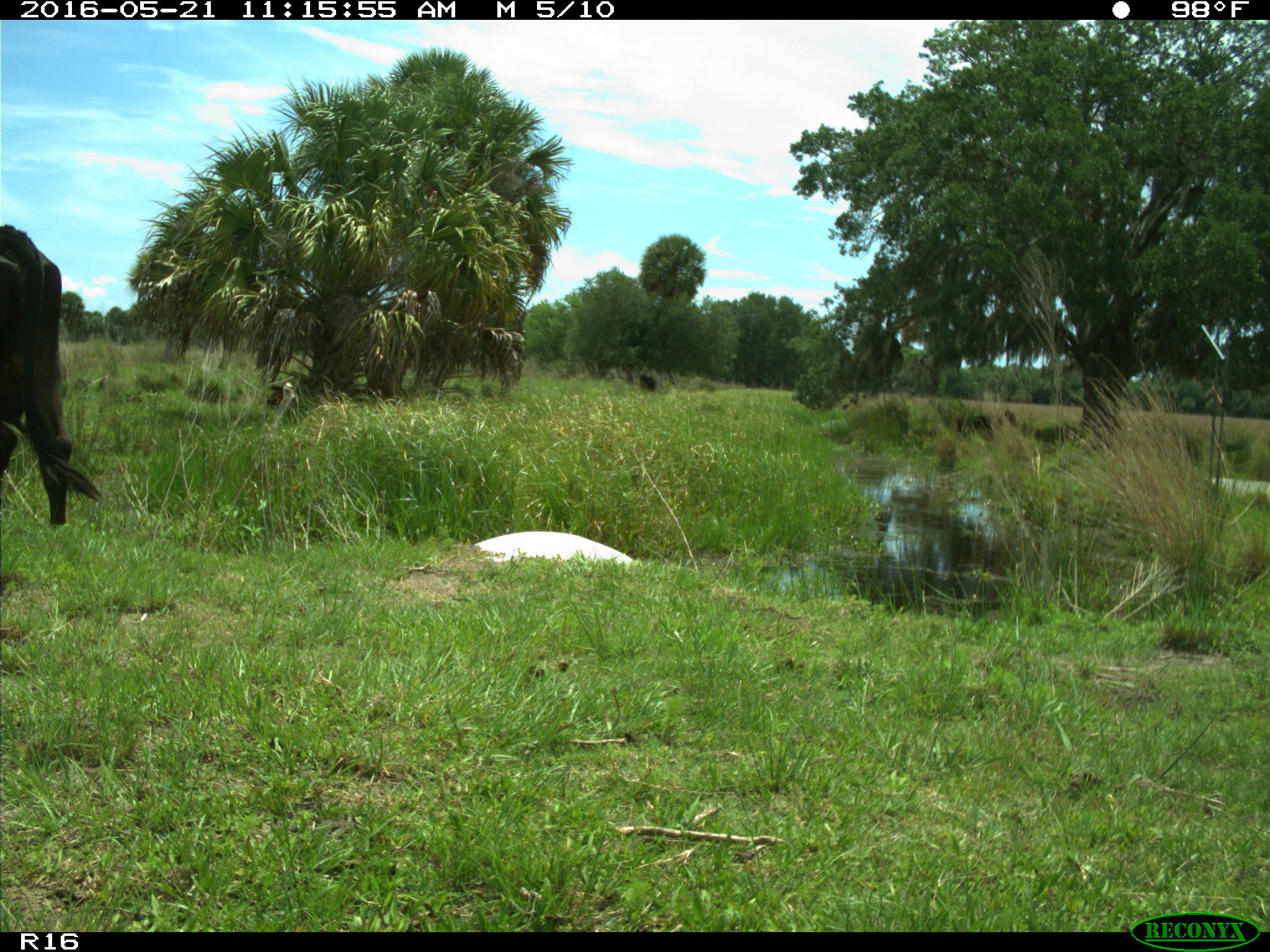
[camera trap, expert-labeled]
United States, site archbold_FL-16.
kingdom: Animalia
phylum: Chordata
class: Mammalia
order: Artiodactyla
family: Bovidae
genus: Bos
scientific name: Bos taurus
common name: domestic cow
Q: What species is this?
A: Bos taurus (domestic cow).